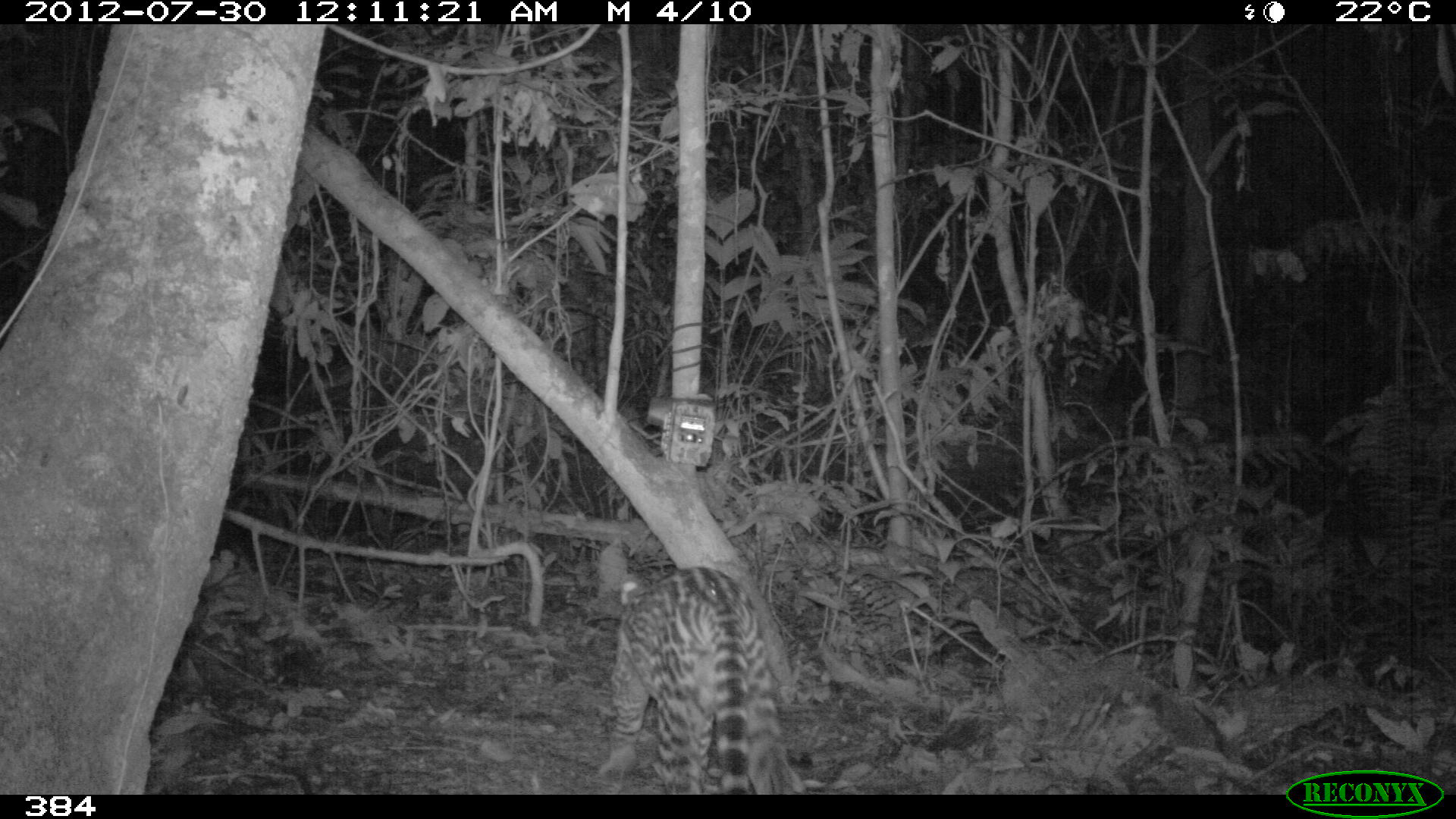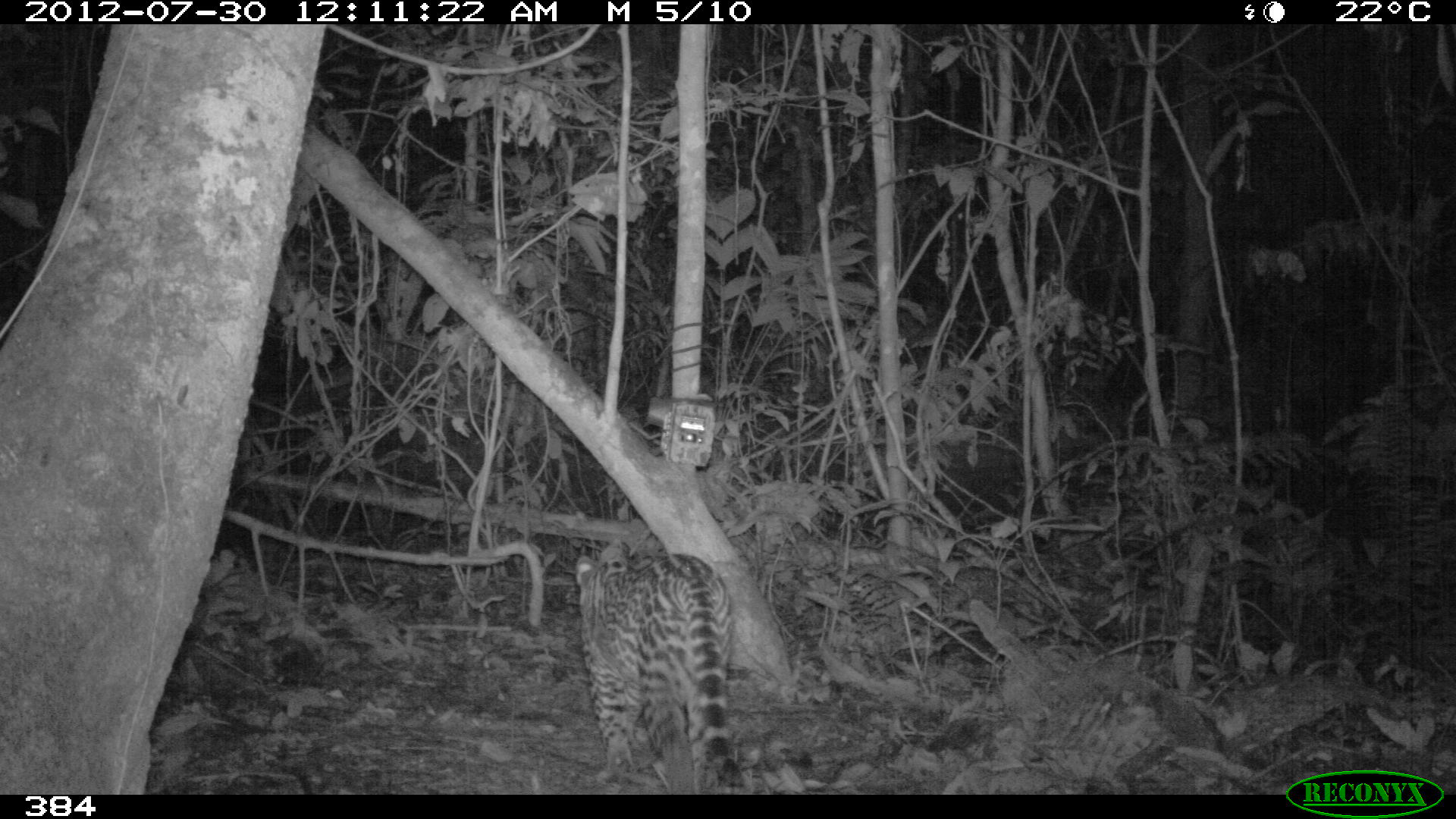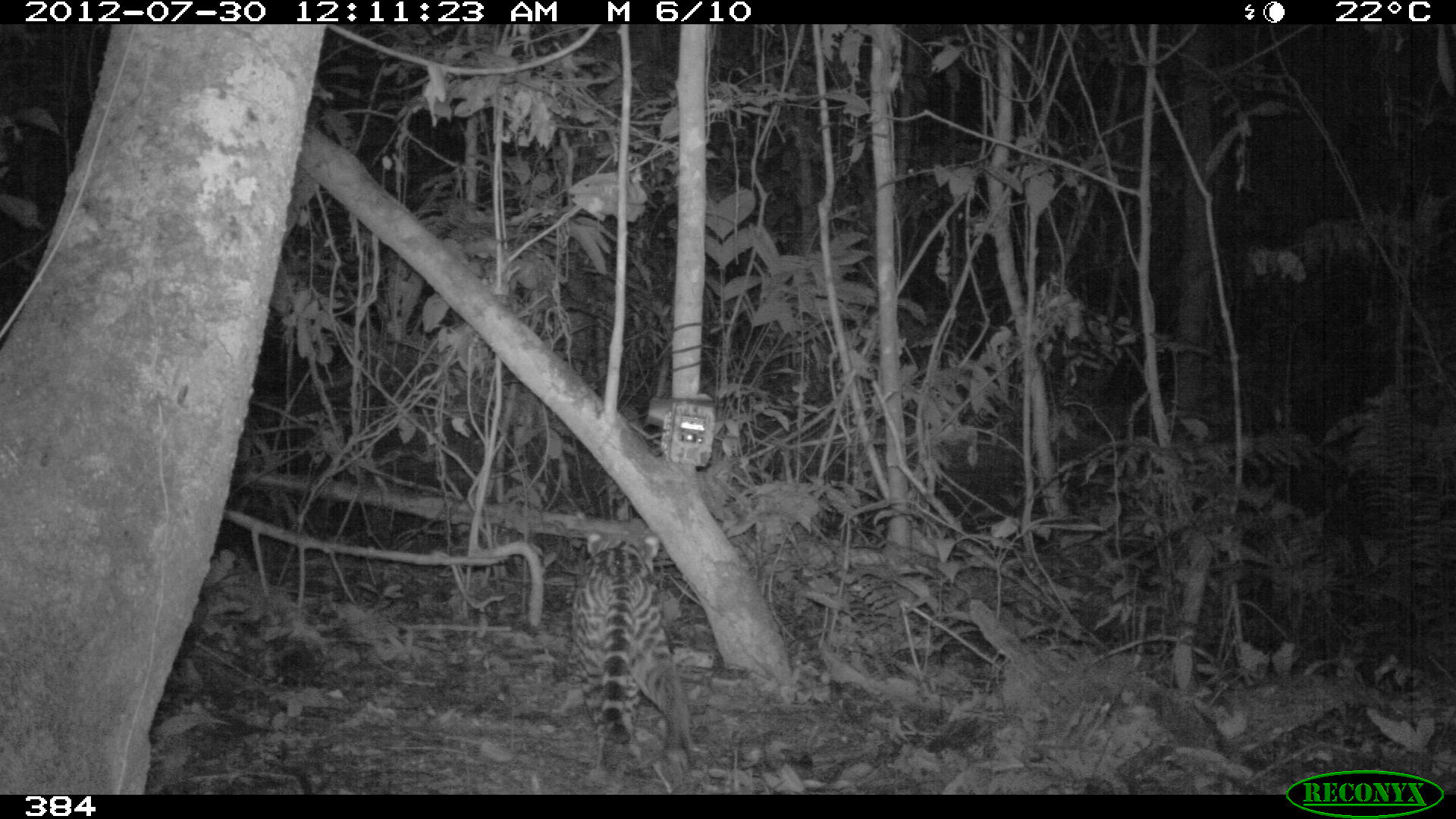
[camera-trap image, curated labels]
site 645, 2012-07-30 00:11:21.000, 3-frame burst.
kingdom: Animalia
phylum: Chordata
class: Mammalia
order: Carnivora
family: Felidae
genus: Leopardus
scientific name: Leopardus pardalis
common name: ocelot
Leopardus pardalis (ocelot).